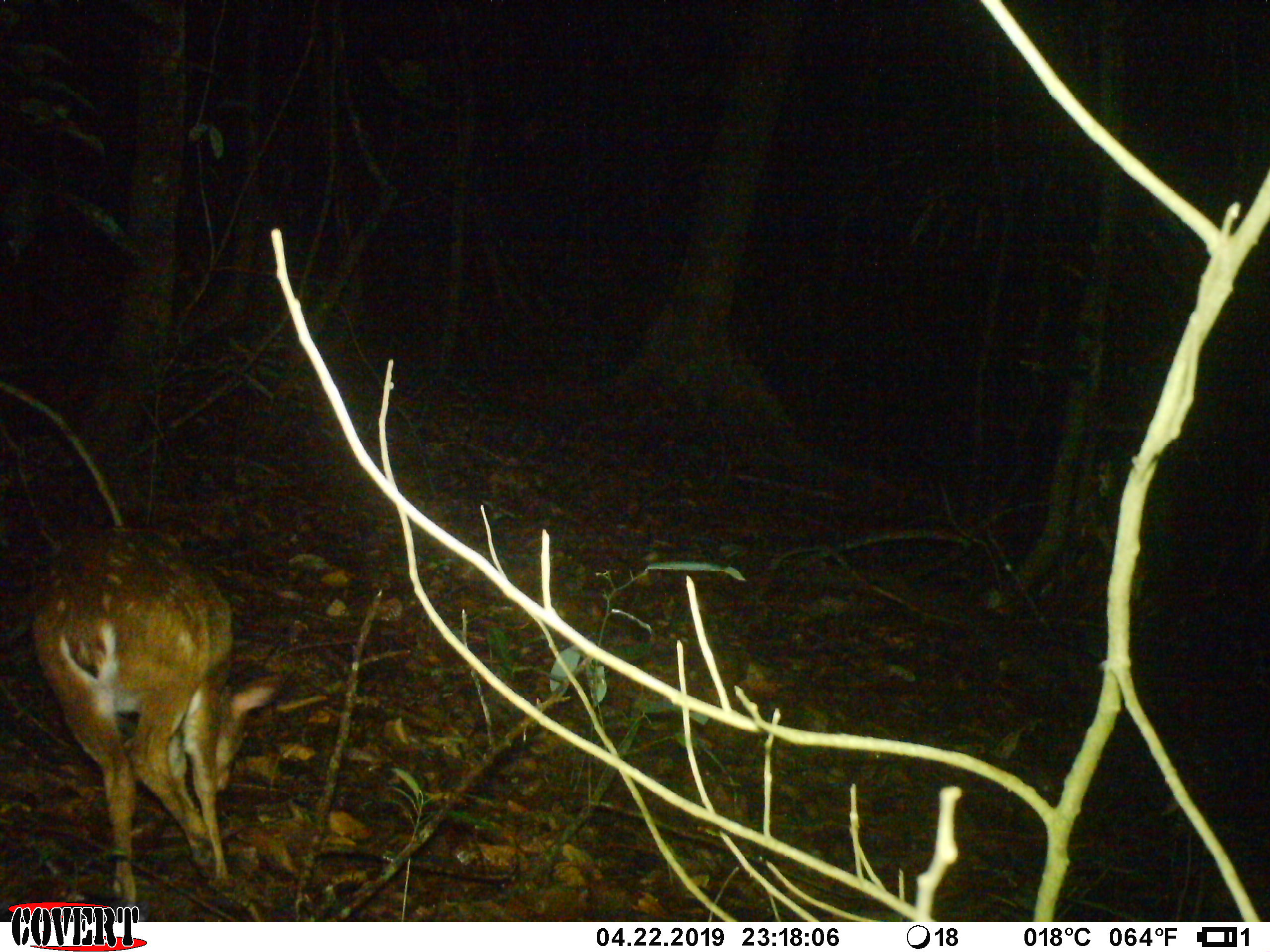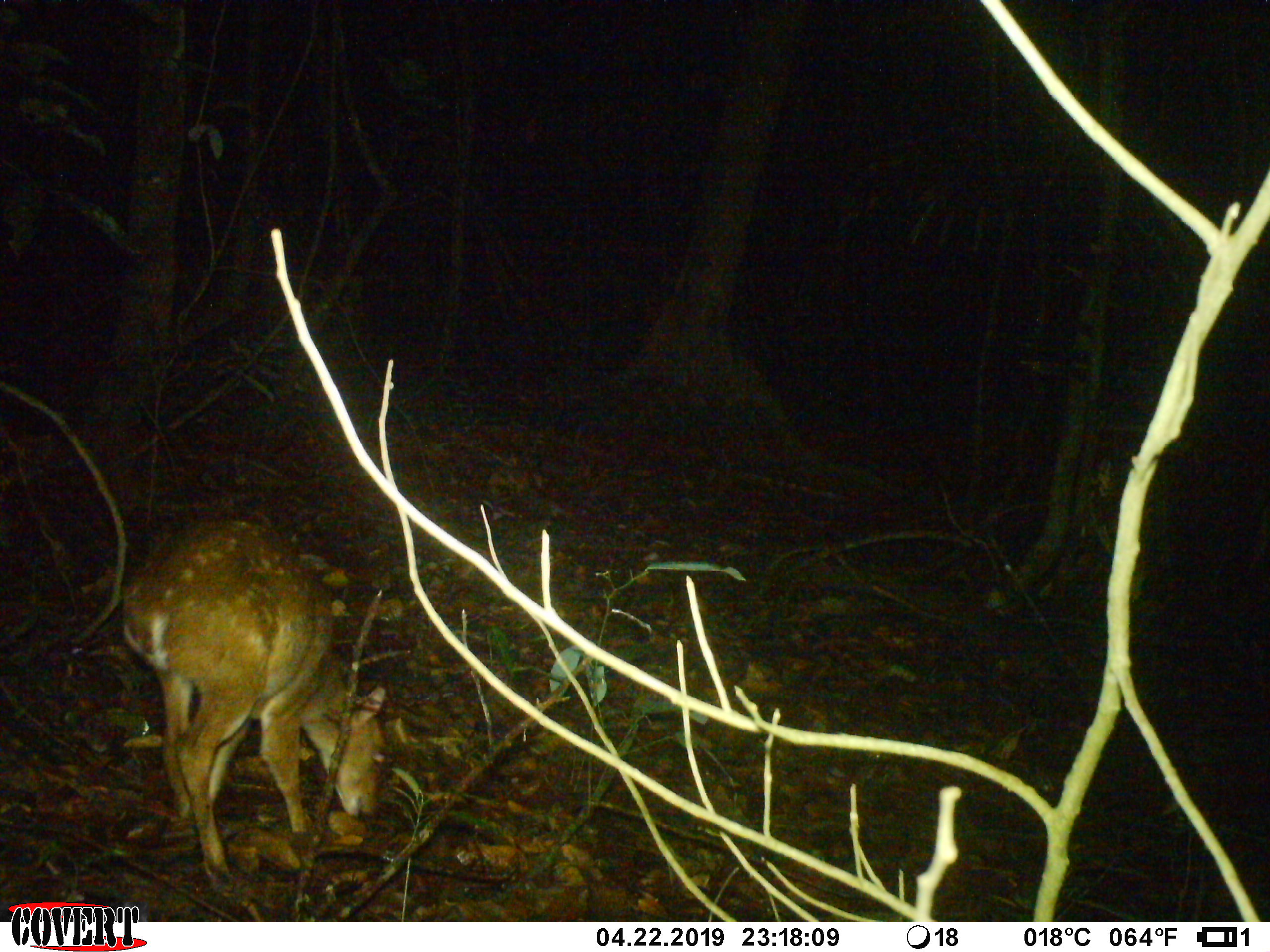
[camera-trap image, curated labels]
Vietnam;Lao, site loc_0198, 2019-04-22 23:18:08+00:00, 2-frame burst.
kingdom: Animalia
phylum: Chordata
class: Mammalia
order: Artiodactyla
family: Cervidae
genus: Muntiacus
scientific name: Muntiacus vuquangensis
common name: large-antlered muntjac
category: large antlered muntjac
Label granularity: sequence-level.